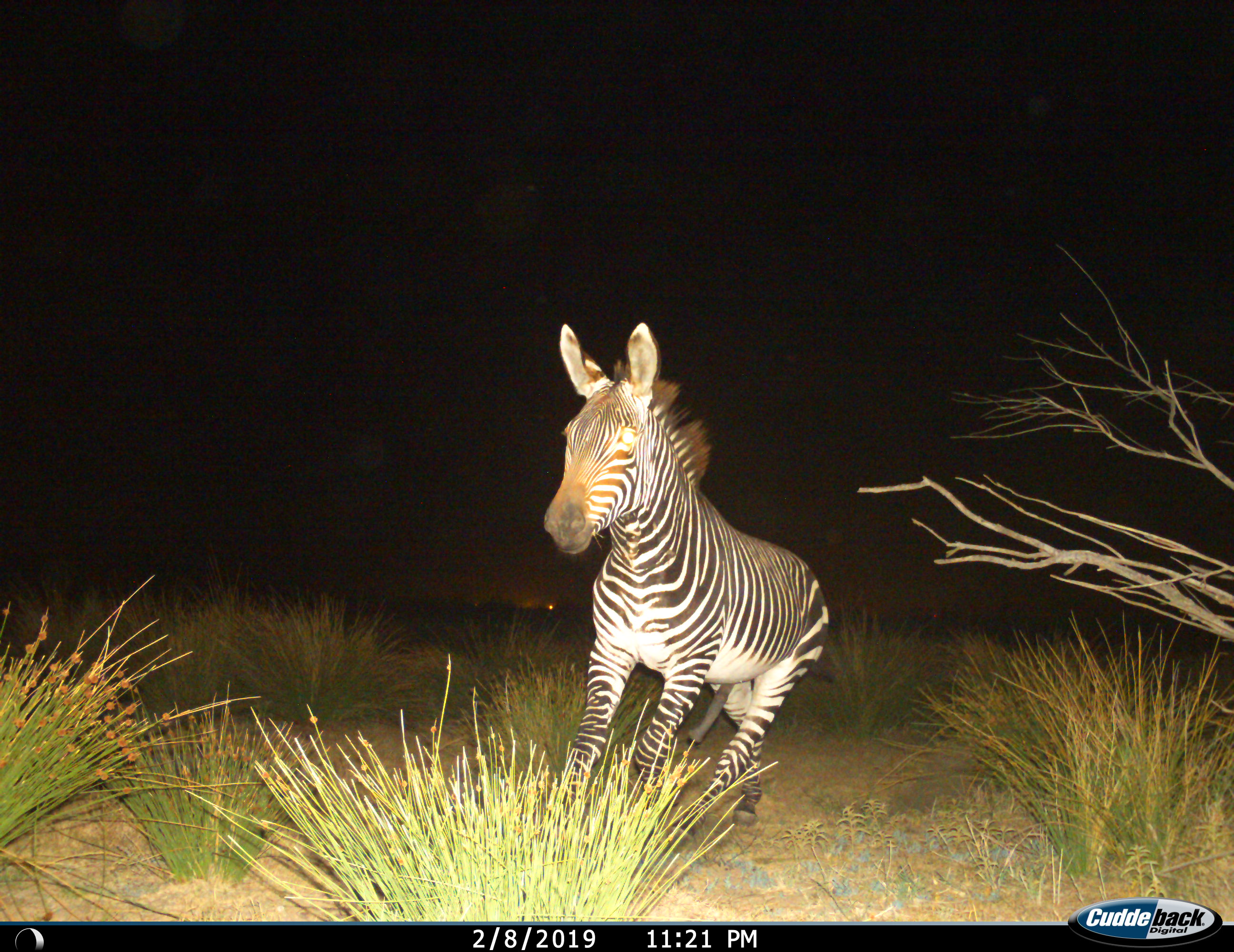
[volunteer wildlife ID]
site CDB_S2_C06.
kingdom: Animalia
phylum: Chordata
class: Mammalia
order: Perissodactyla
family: Equidae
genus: Equus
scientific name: Equus zebra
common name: mountain zebra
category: zebramountain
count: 1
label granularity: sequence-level